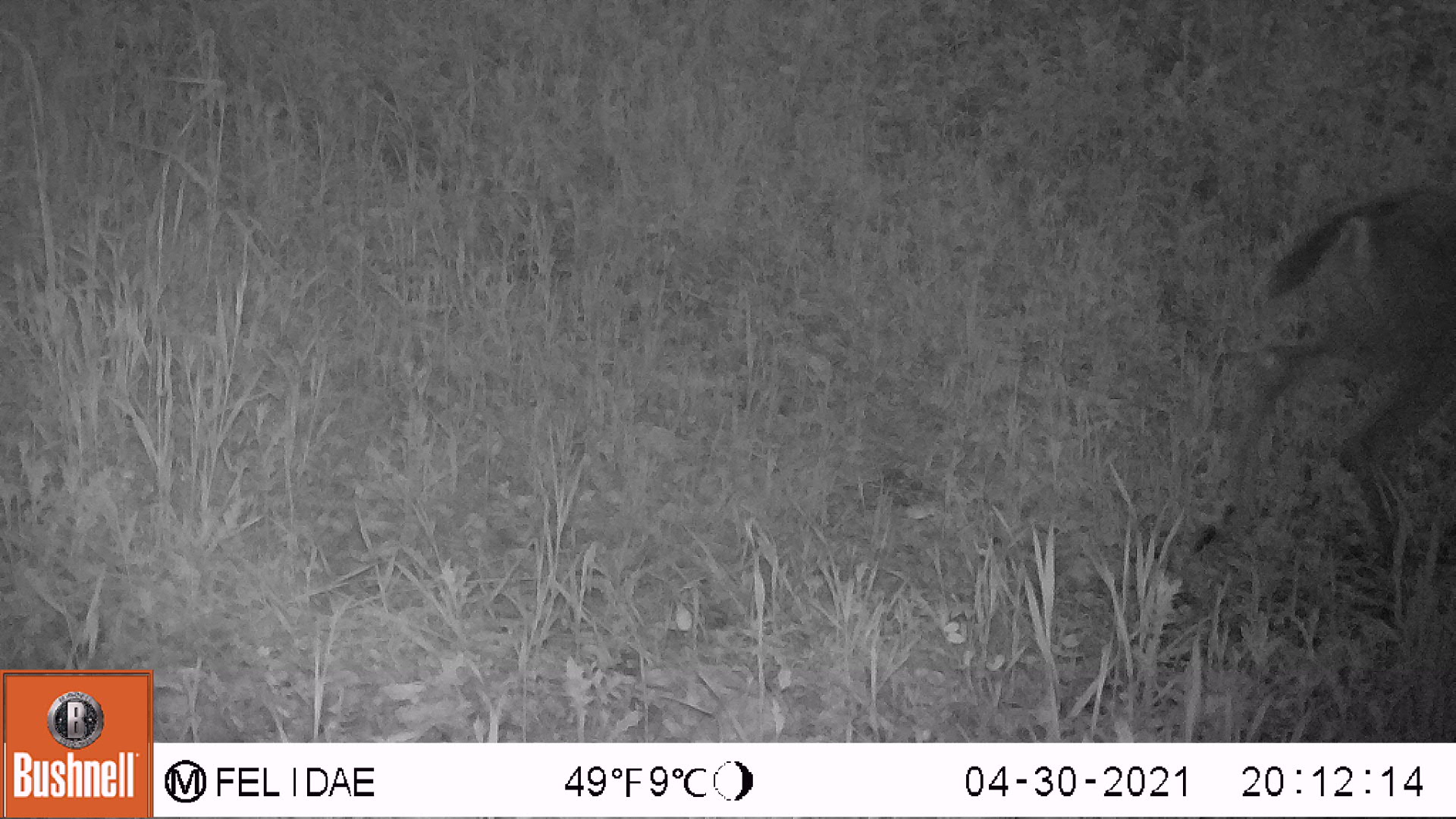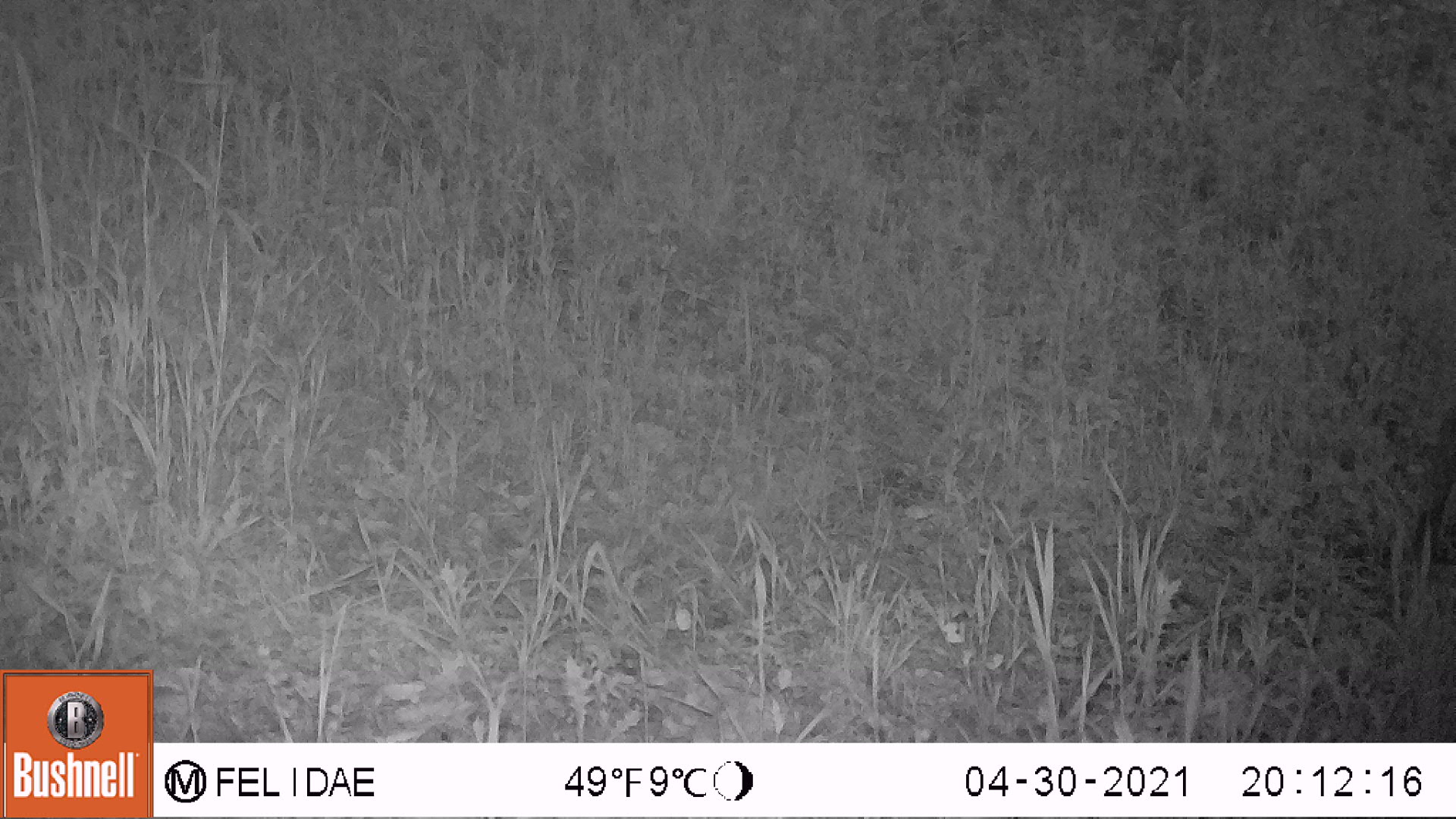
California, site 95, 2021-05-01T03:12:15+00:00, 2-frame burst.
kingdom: Animalia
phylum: Chordata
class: Mammalia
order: Artiodactyla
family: Cervidae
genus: Odocoileus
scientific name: Odocoileus hemionus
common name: mule deer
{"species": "mule deer (Odocoileus hemionus)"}